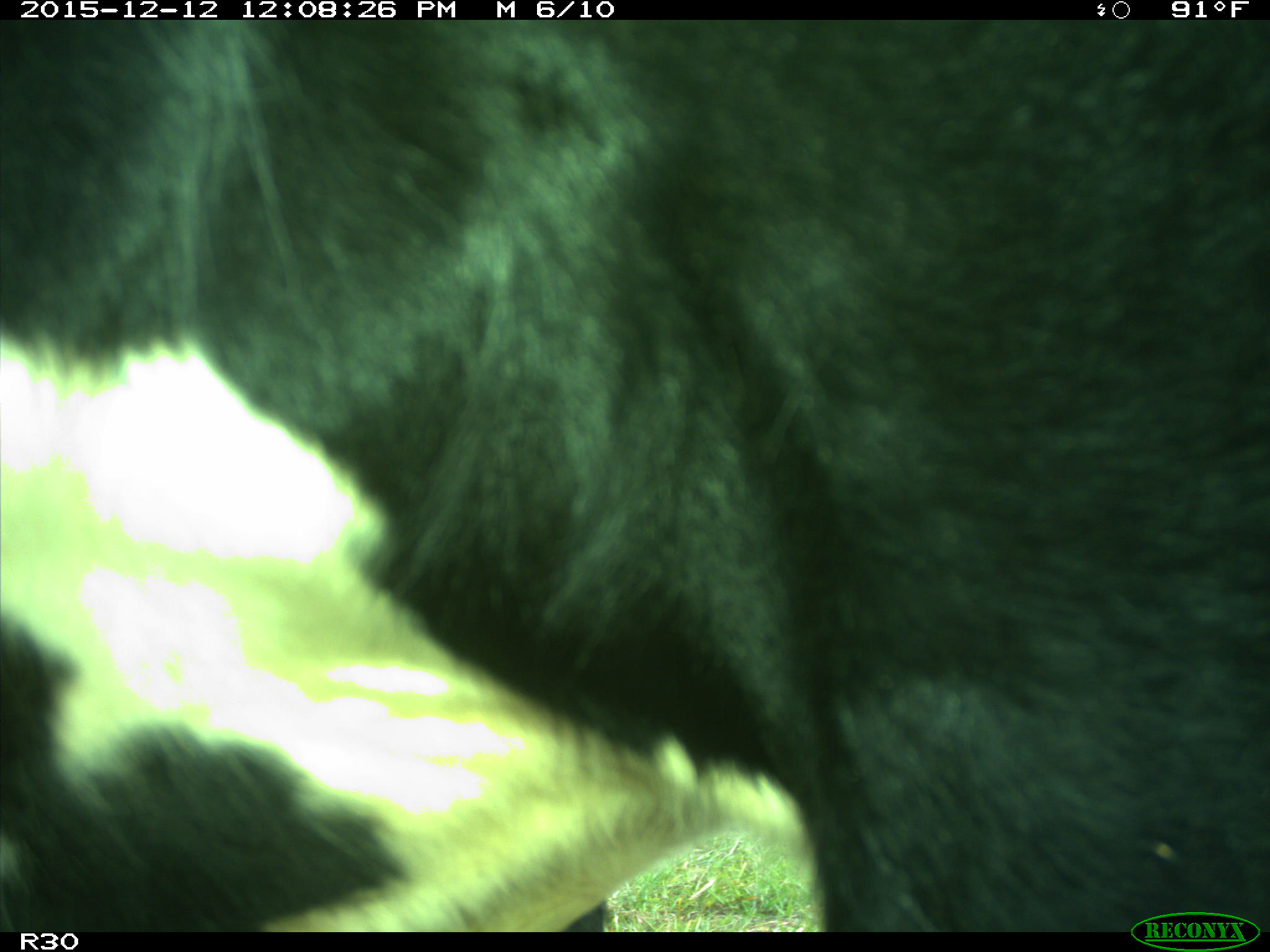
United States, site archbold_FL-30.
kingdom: Animalia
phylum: Chordata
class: Mammalia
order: Artiodactyla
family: Bovidae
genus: Bos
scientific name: Bos taurus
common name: domestic cow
Bos taurus (domestic cow).